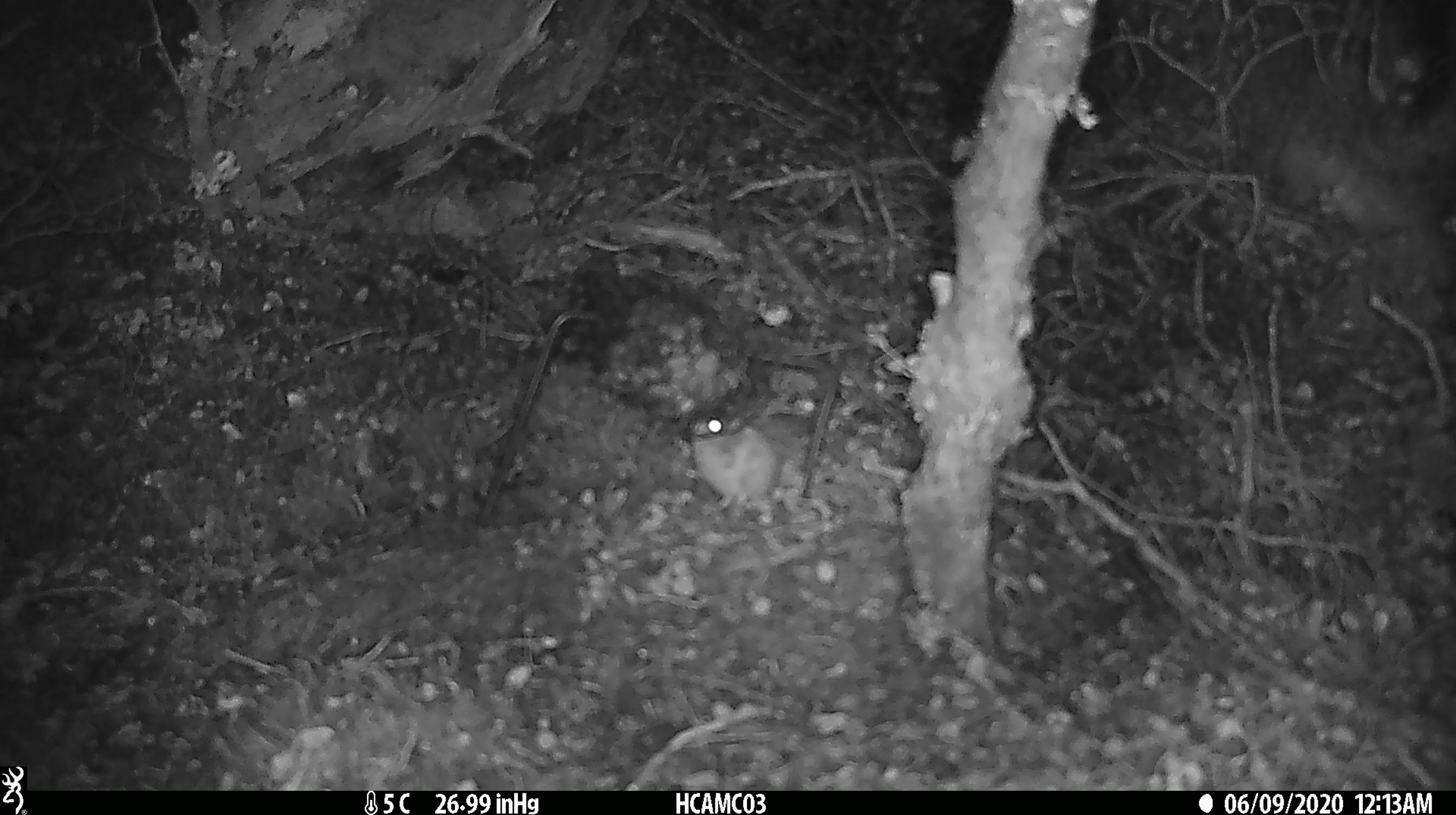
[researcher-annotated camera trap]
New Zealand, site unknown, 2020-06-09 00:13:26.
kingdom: Animalia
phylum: Chordata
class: Mammalia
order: Rodentia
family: Muridae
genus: Mus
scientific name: Mus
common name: mouse